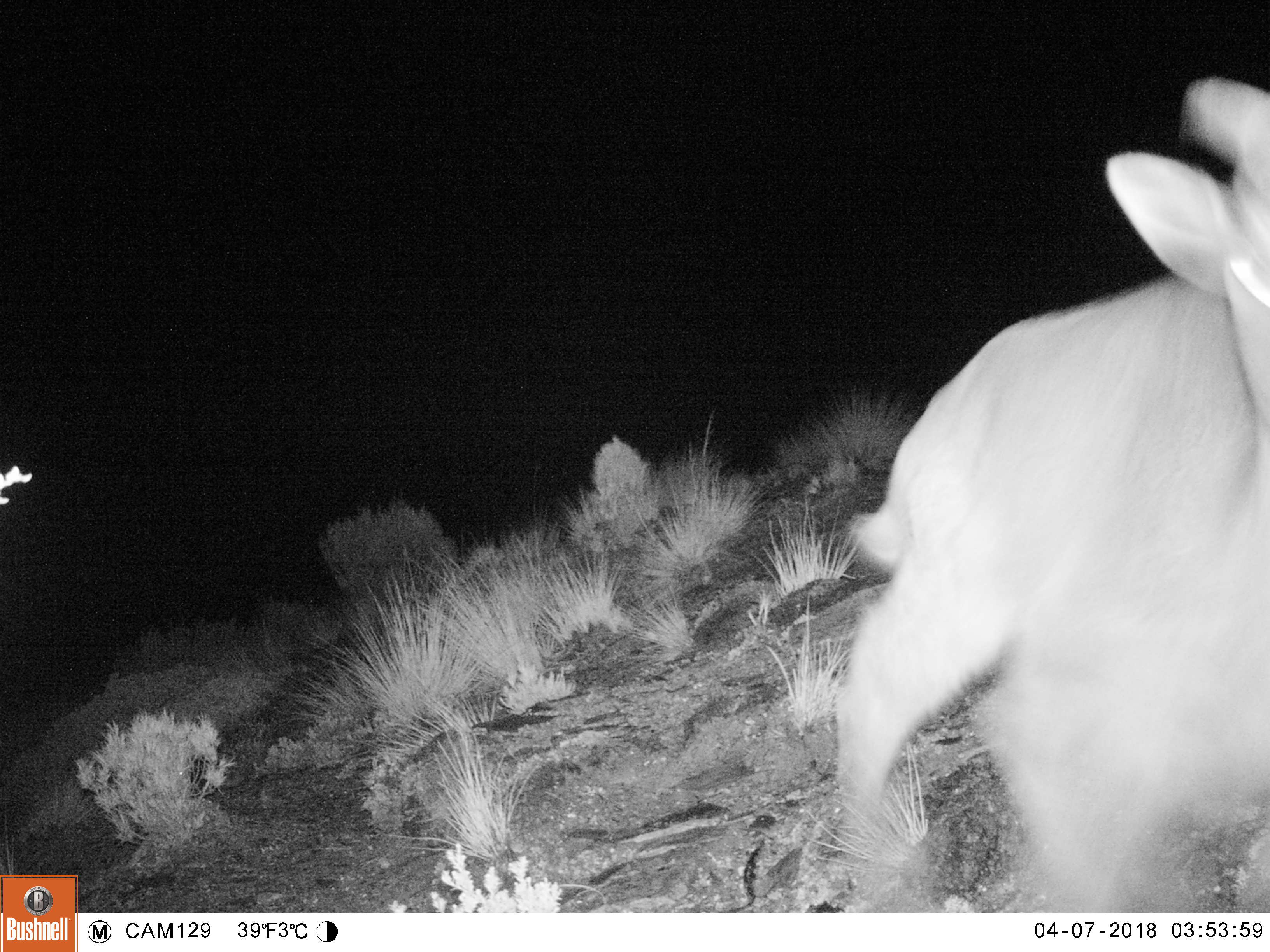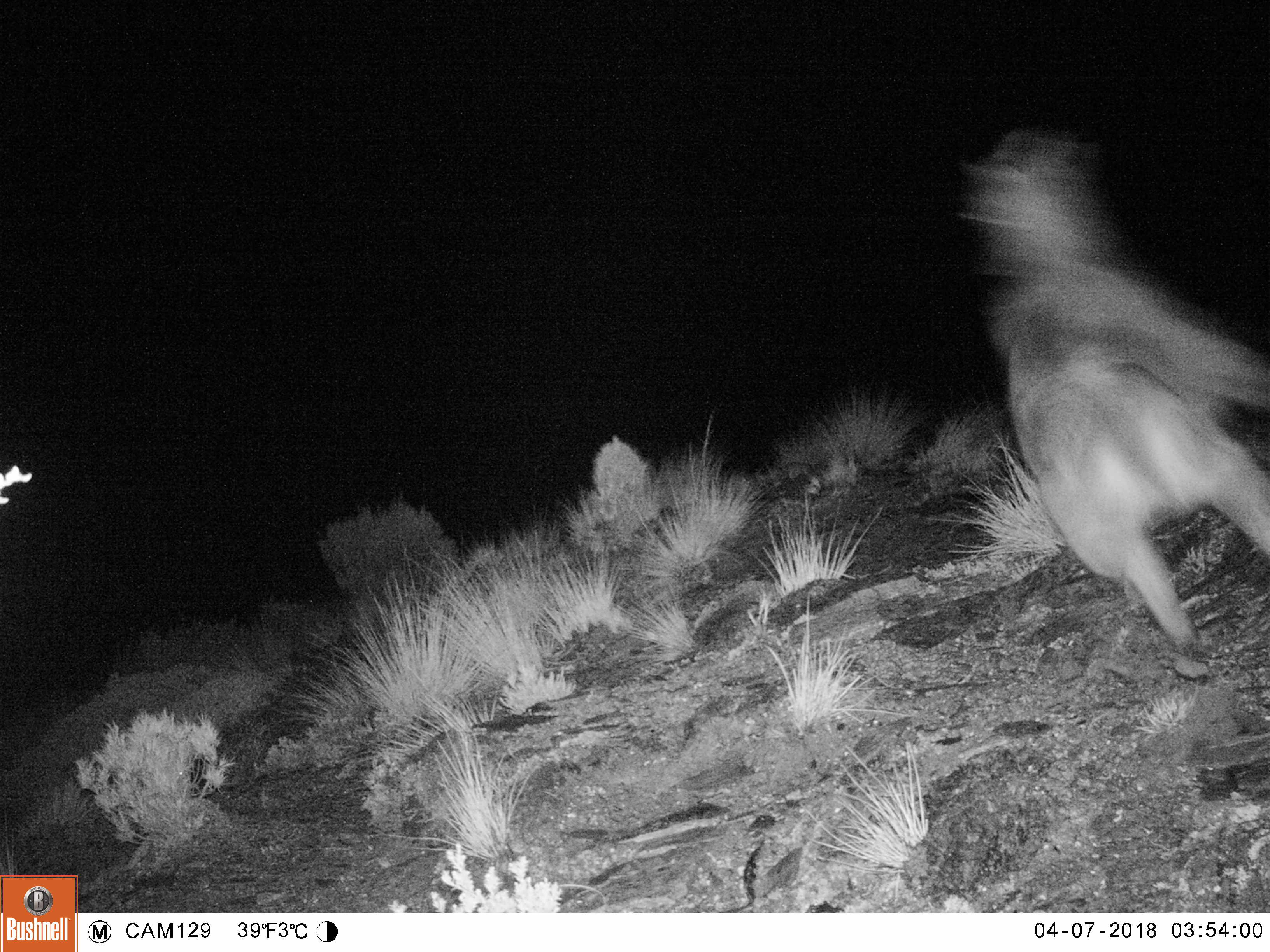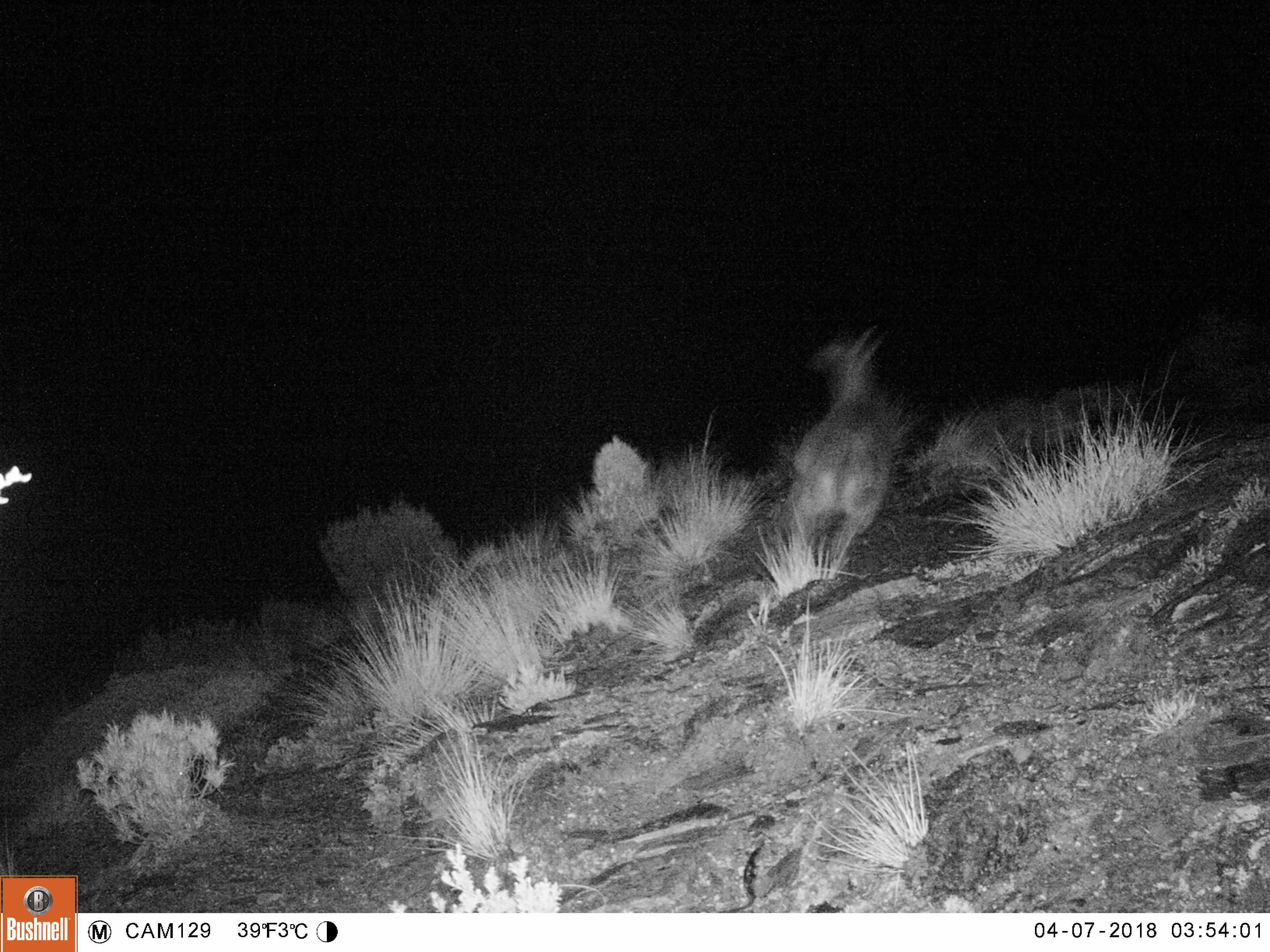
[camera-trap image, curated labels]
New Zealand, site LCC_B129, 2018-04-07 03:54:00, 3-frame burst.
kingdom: Animalia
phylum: Chordata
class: Mammalia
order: Artiodactyla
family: Bovidae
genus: Nilgiritragus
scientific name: Nilgiritragus hylocrius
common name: tahr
Tahr (Nilgiritragus hylocrius).